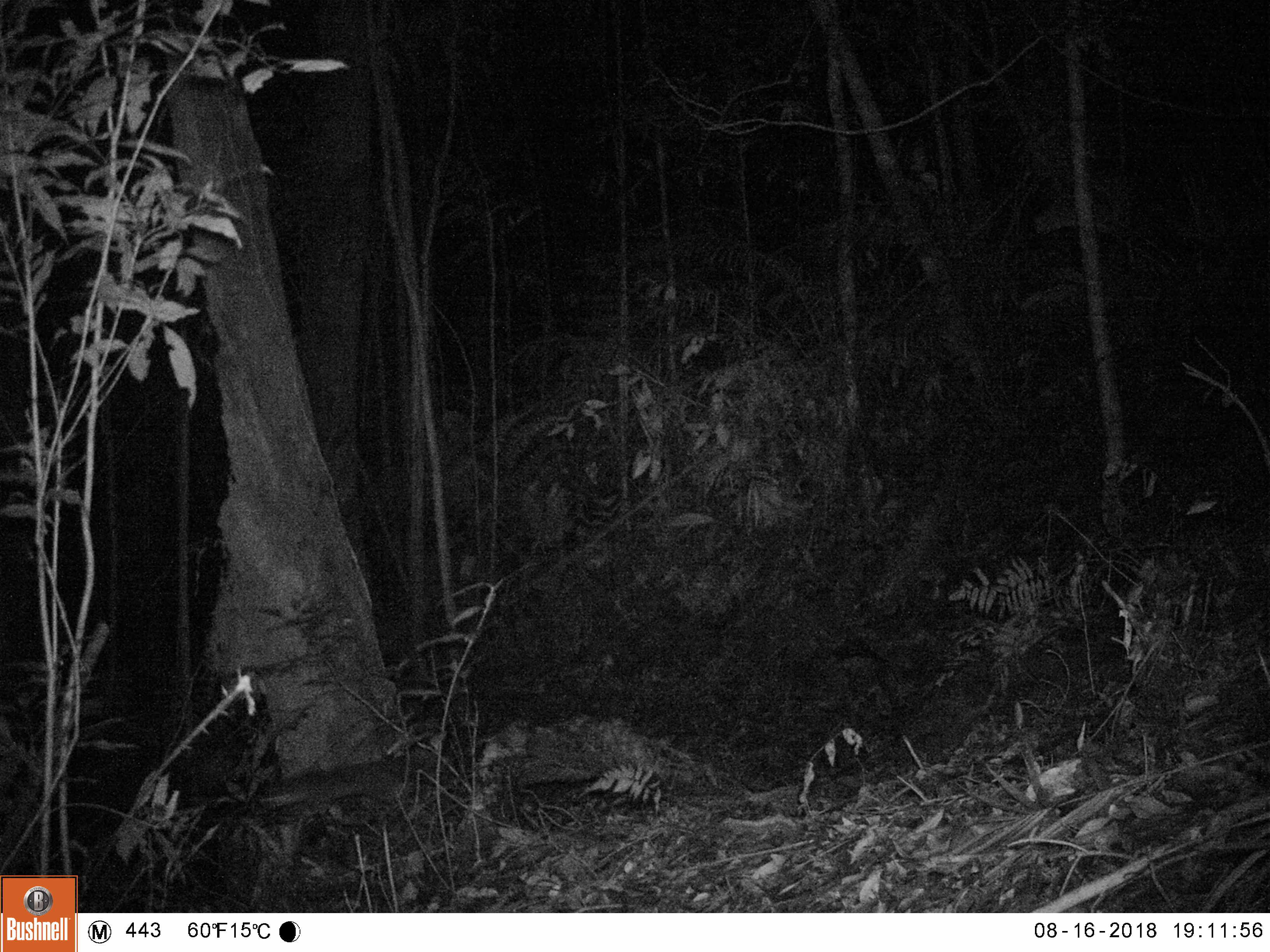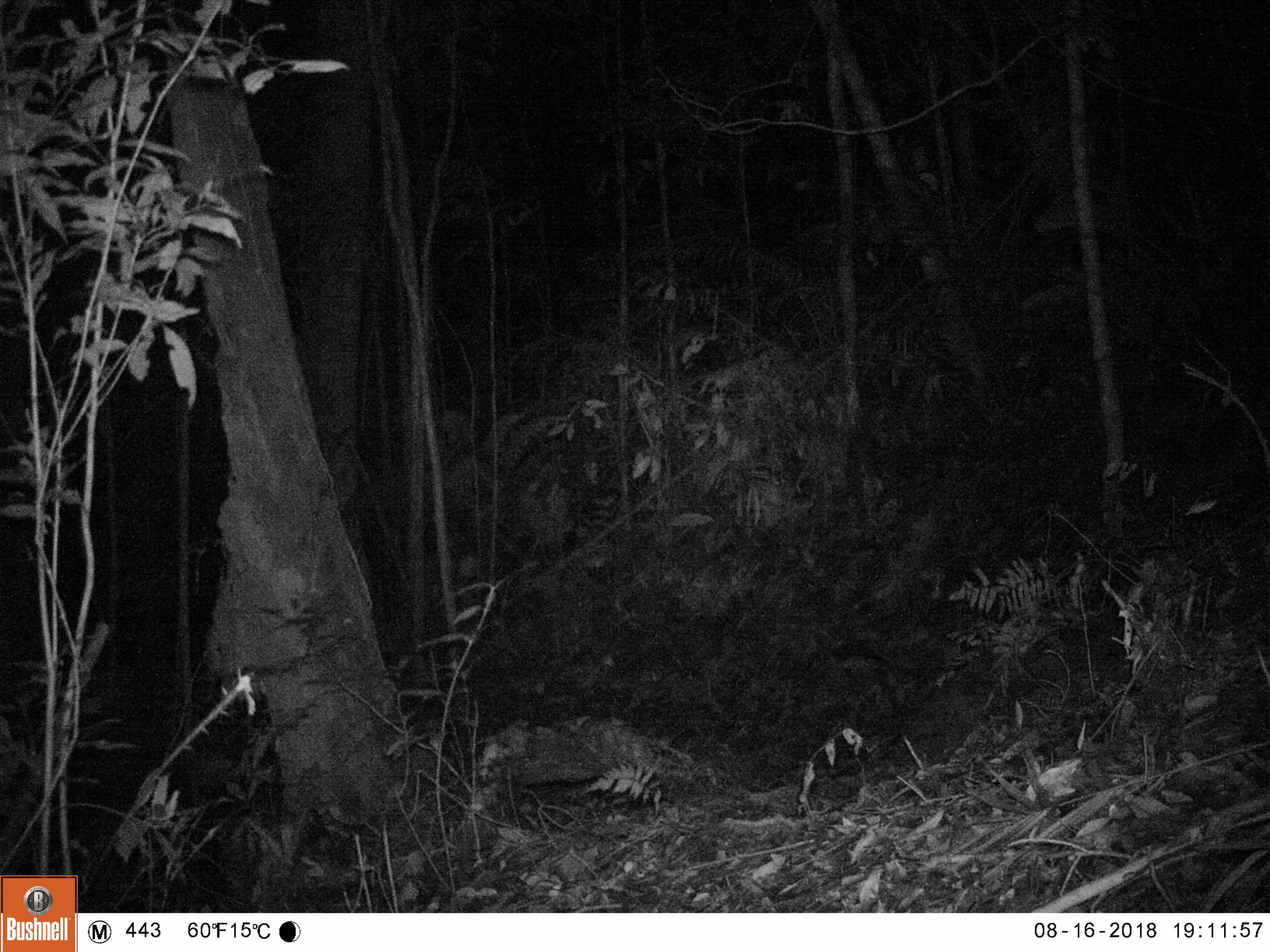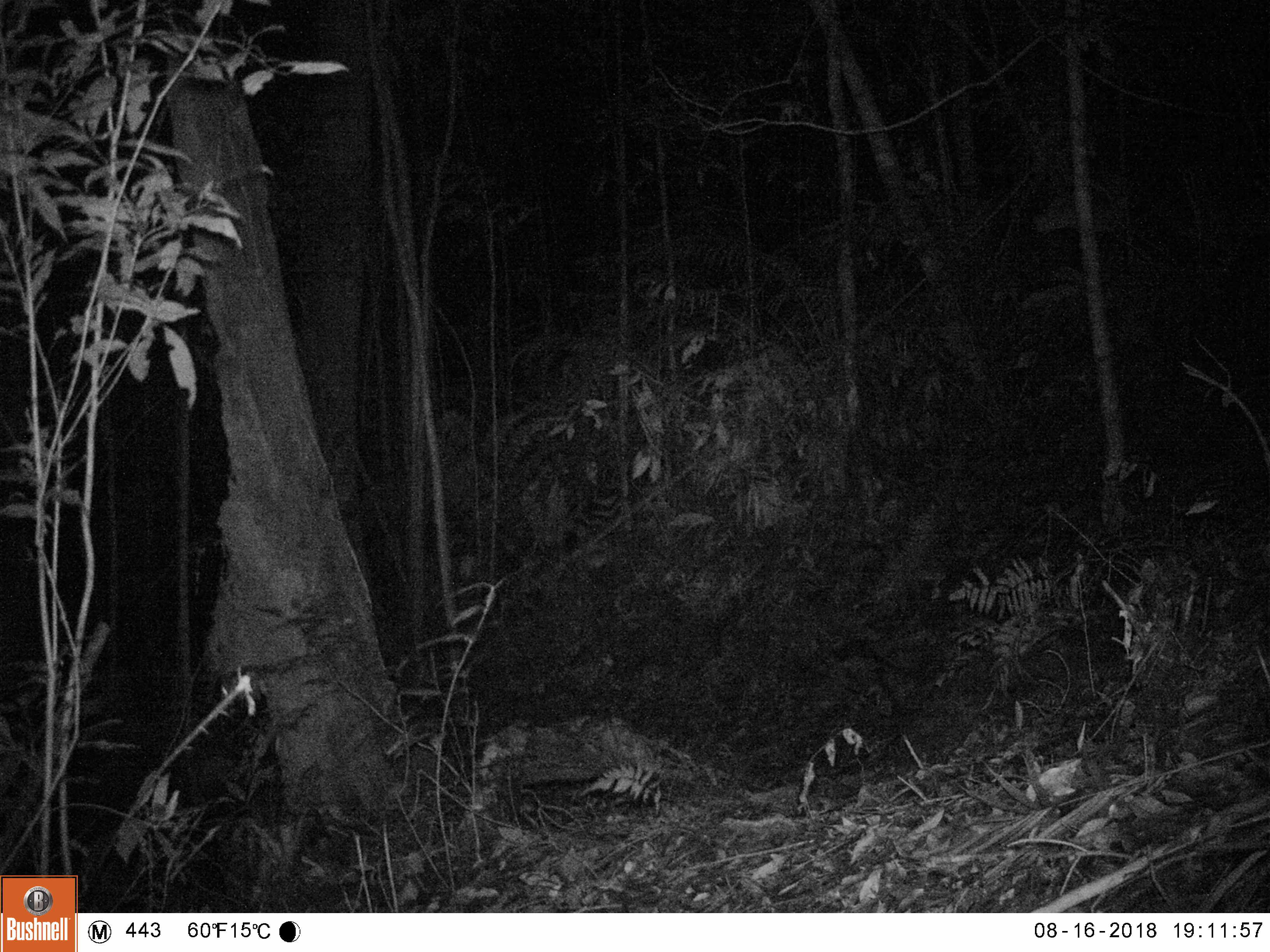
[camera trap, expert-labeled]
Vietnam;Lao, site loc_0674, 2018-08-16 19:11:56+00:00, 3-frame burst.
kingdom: Animalia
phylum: Chordata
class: Mammalia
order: Carnivora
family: Mustelidae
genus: Melogale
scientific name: Melogale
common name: ferret badger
Ferret badger (Melogale). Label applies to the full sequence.